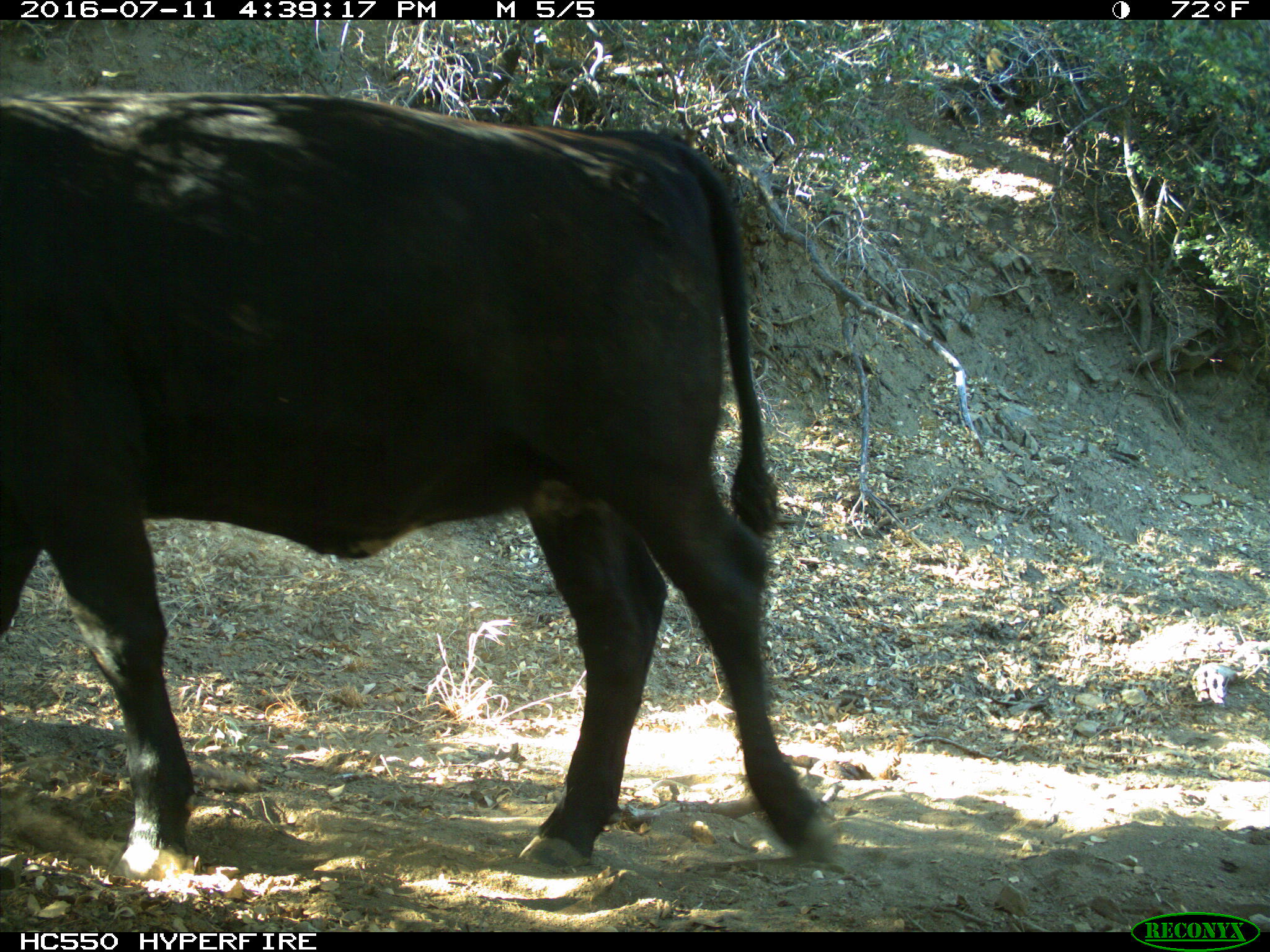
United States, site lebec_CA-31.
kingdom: Animalia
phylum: Chordata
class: Mammalia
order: Artiodactyla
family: Bovidae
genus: Bos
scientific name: Bos taurus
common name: domestic cow